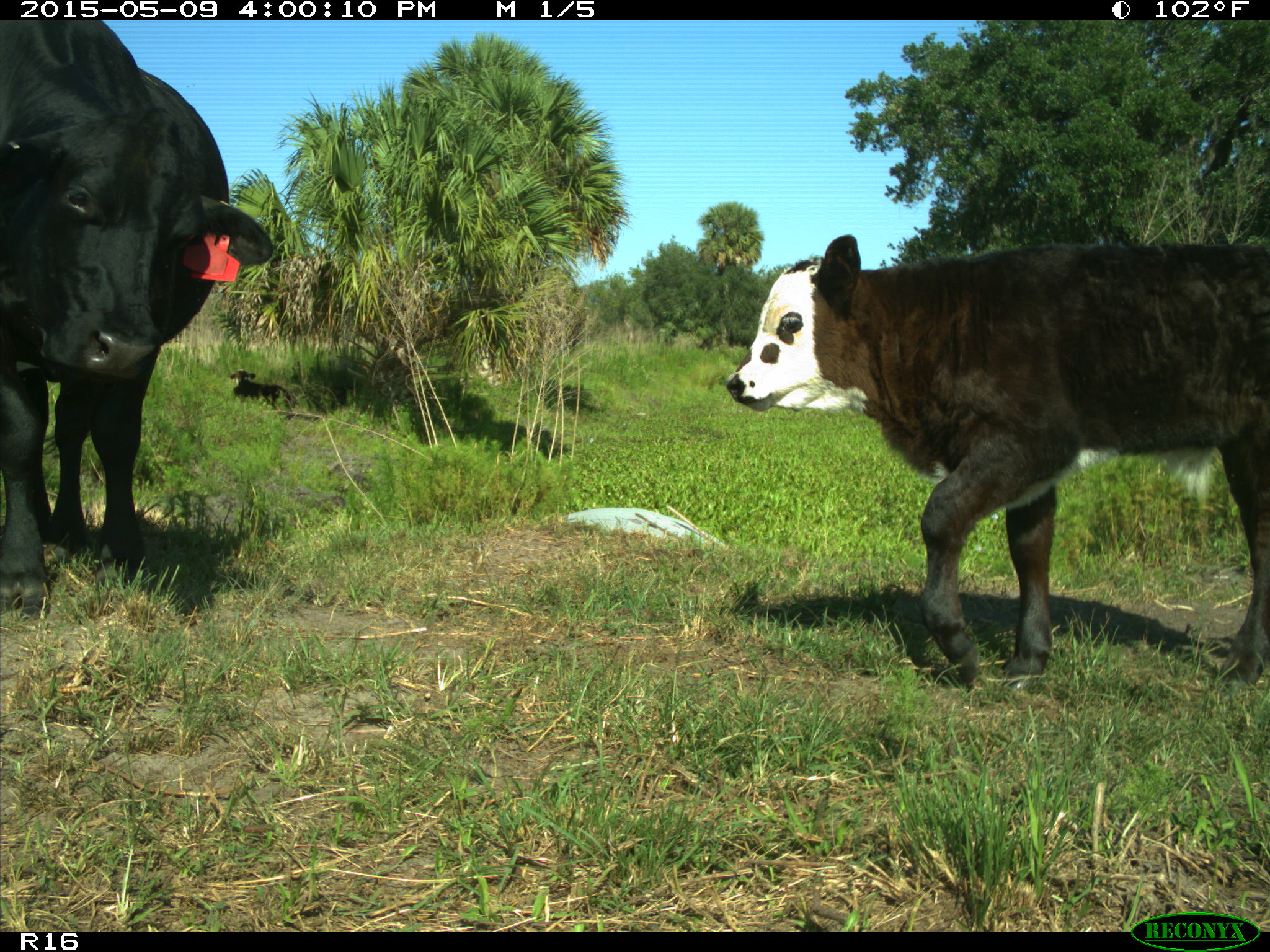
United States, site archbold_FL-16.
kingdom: Animalia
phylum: Chordata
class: Mammalia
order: Artiodactyla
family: Bovidae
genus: Bos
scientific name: Bos taurus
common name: domestic cow